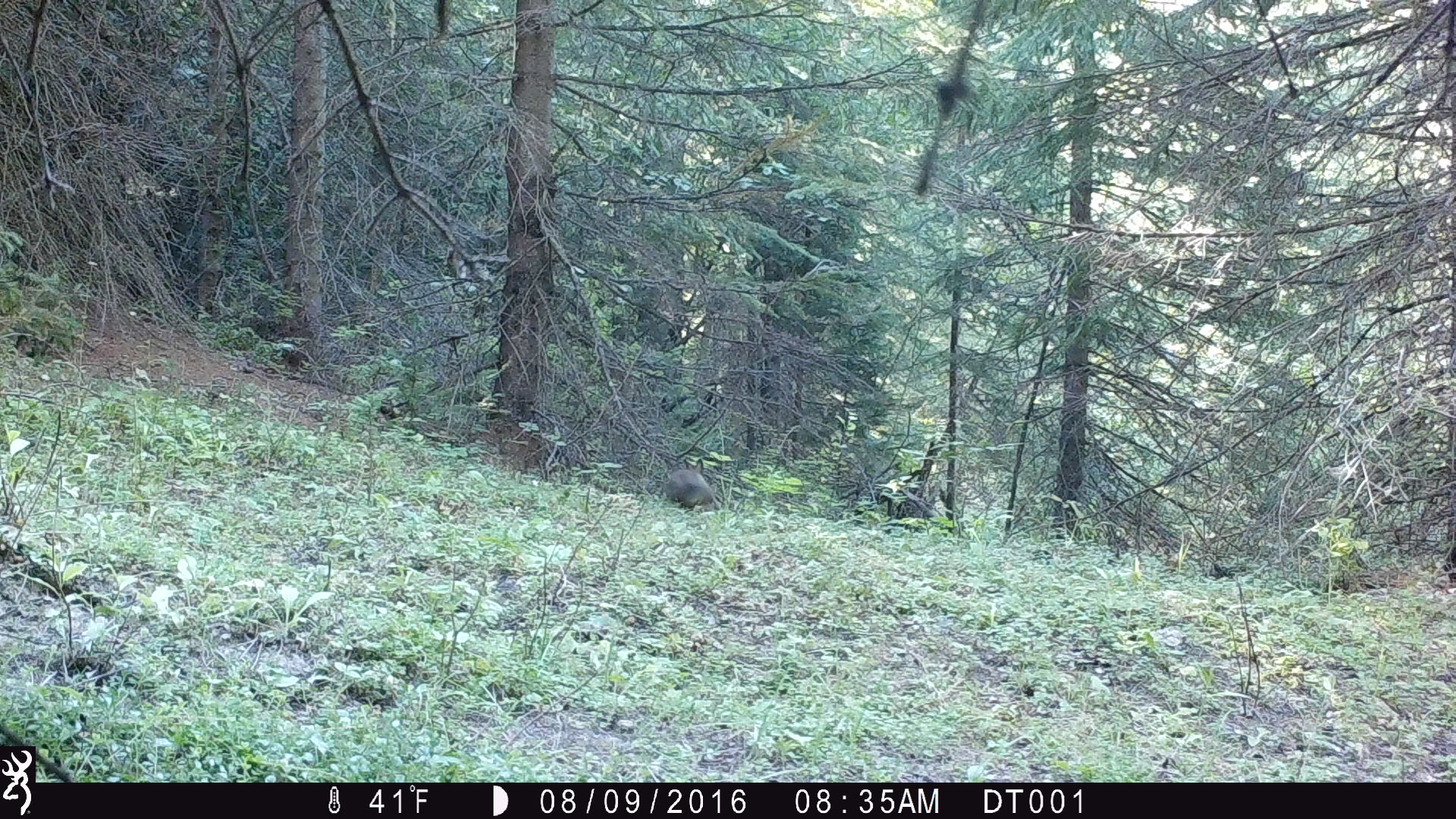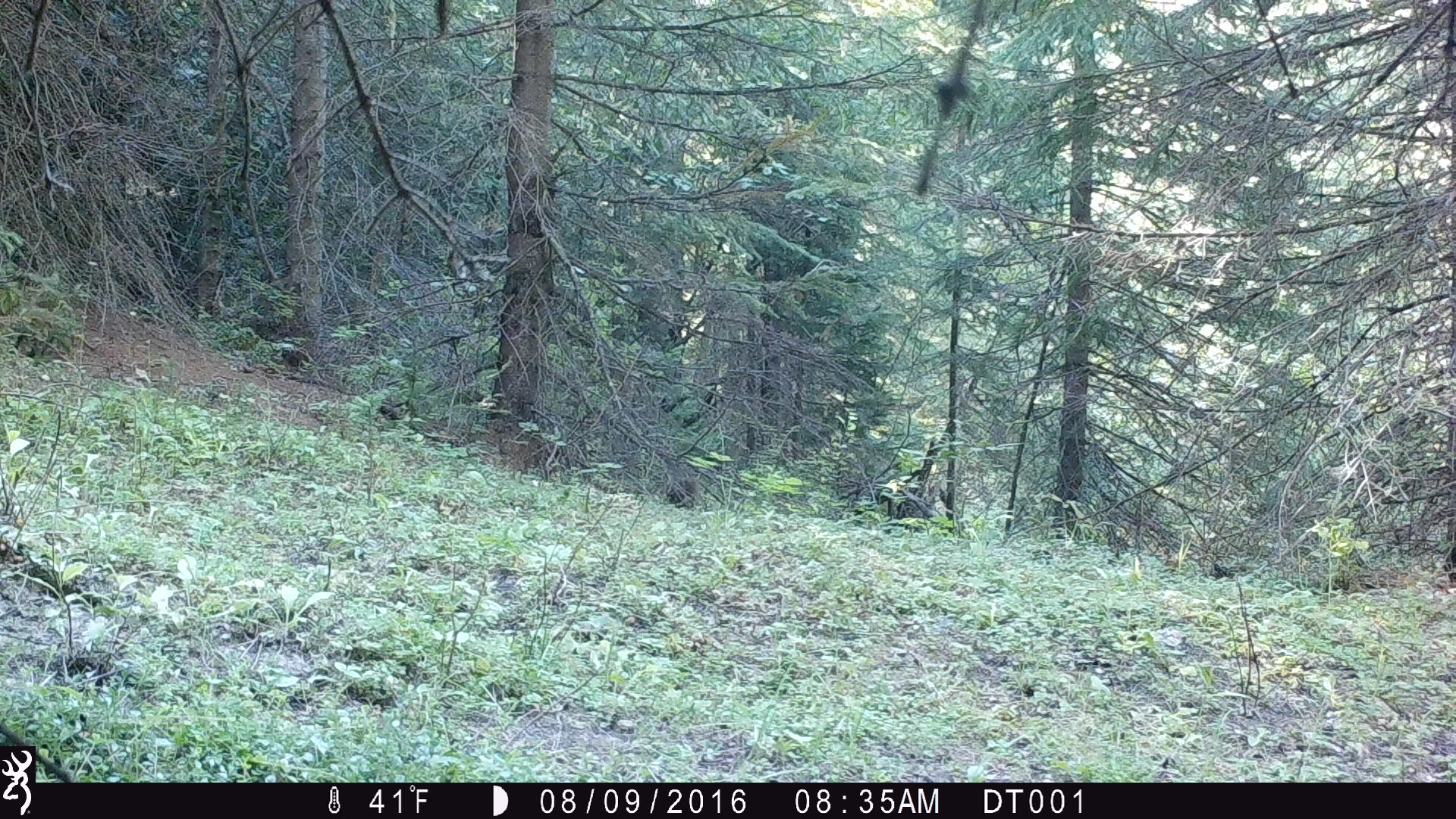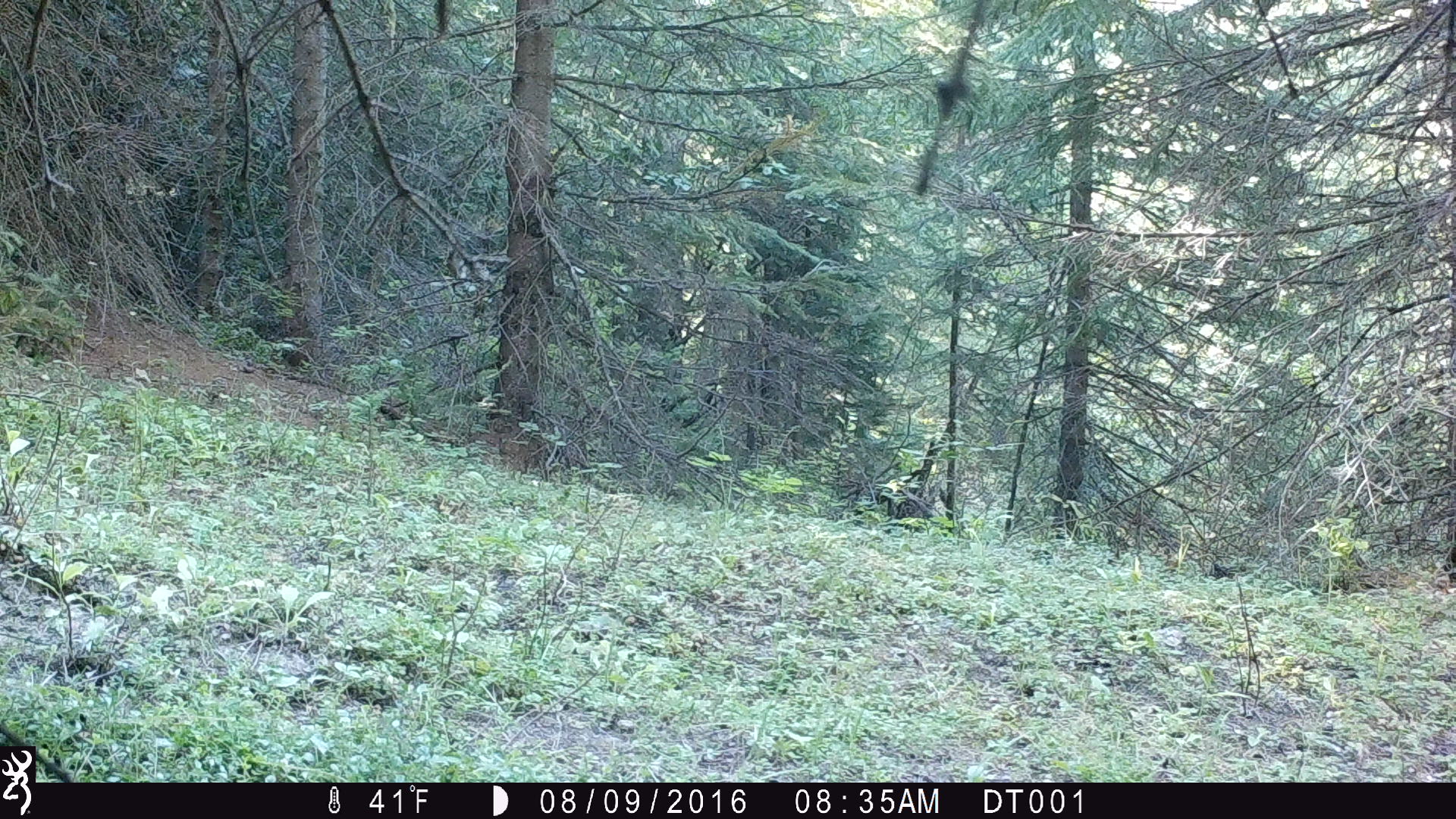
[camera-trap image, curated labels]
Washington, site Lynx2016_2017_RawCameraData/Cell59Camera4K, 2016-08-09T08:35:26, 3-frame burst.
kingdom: Animalia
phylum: Chordata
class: Mammalia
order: Lagomorpha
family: Leporidae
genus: Lepus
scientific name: Lepus americanus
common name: snowshoe hare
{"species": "Lepus americanus (snowshoe hare)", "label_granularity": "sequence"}